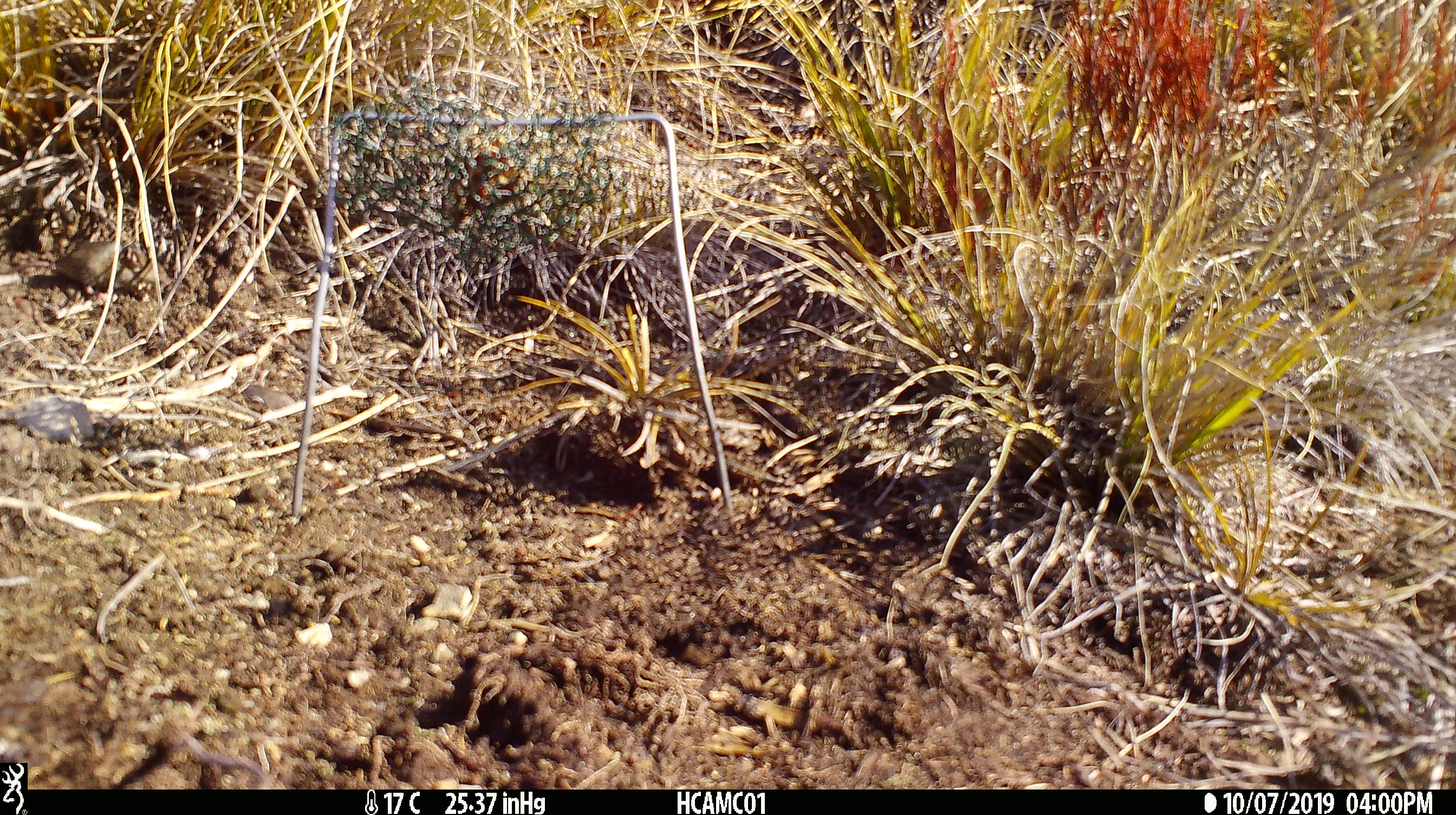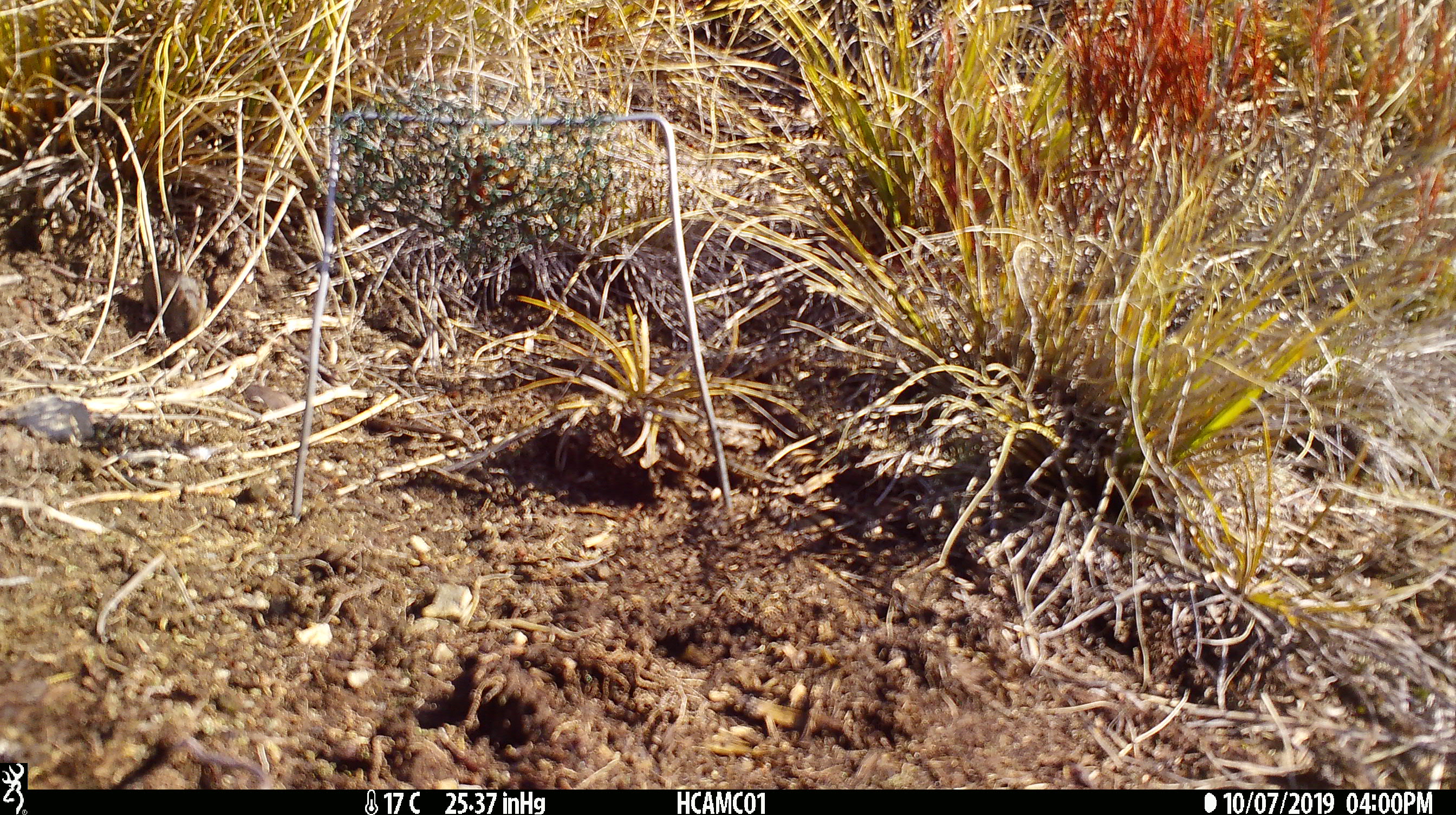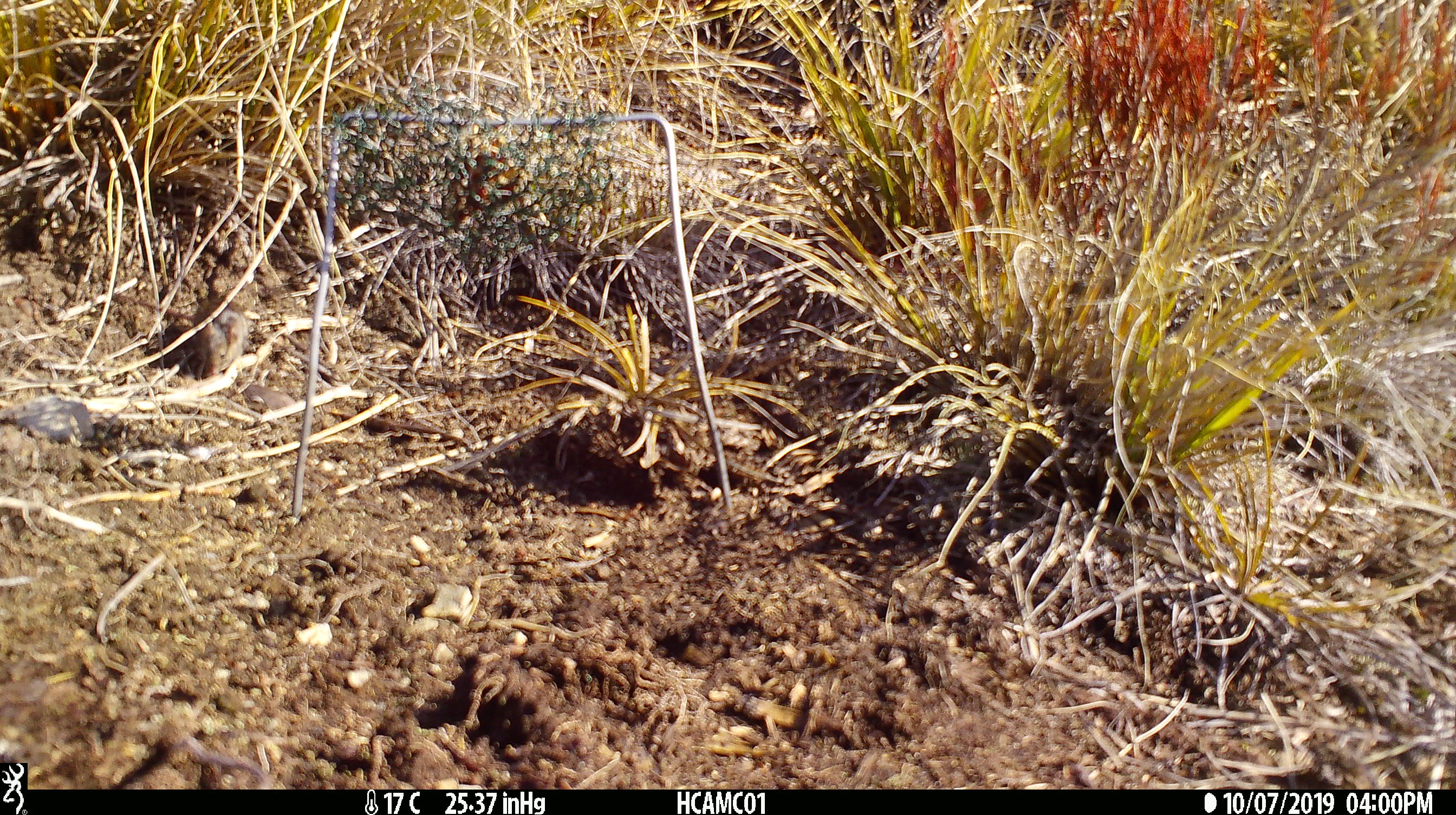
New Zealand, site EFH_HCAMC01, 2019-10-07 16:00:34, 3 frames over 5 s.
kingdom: Animalia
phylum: Chordata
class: Mammalia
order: Rodentia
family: Muridae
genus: Mus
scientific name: Mus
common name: mouse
Mouse (Mus).